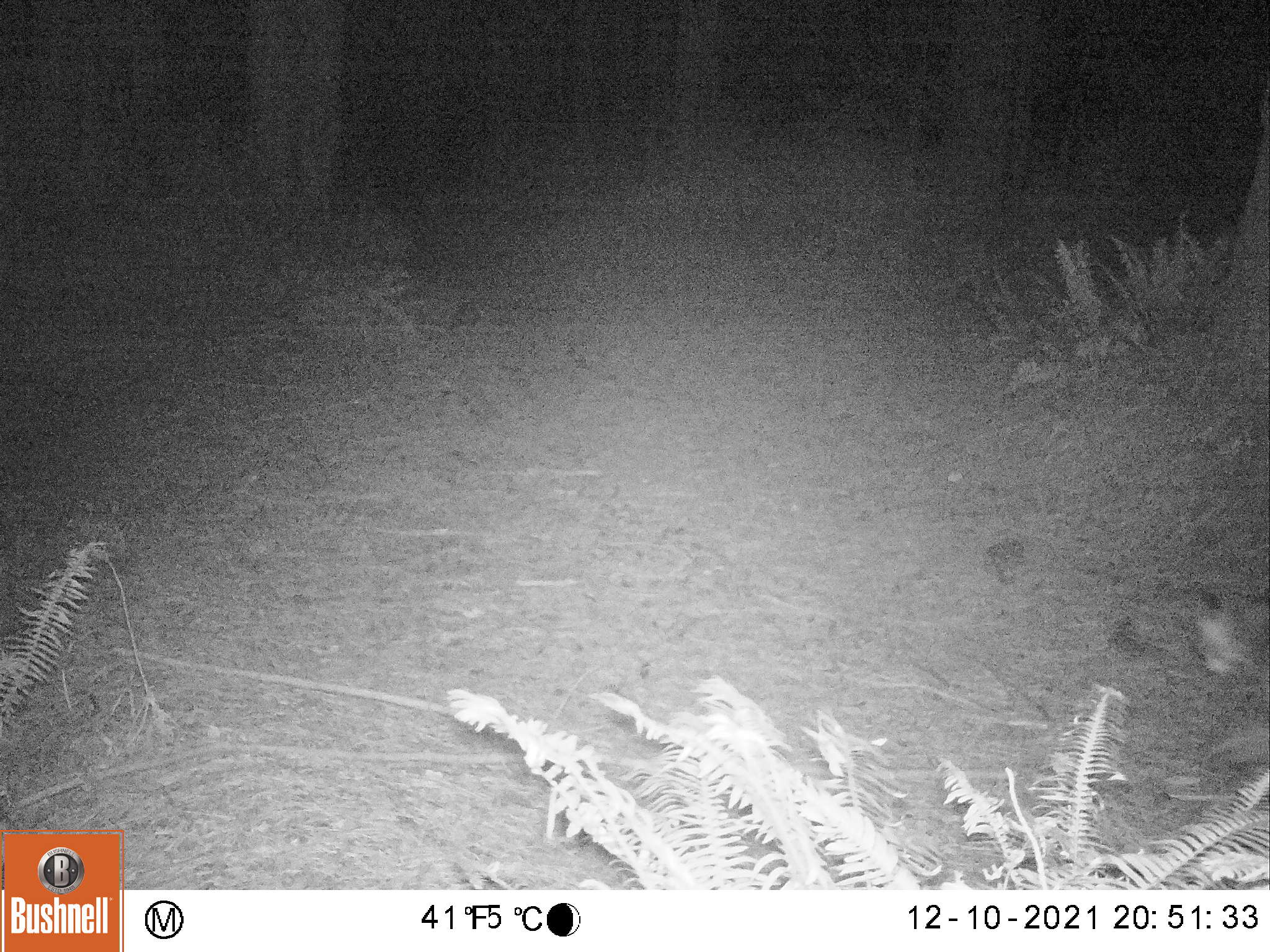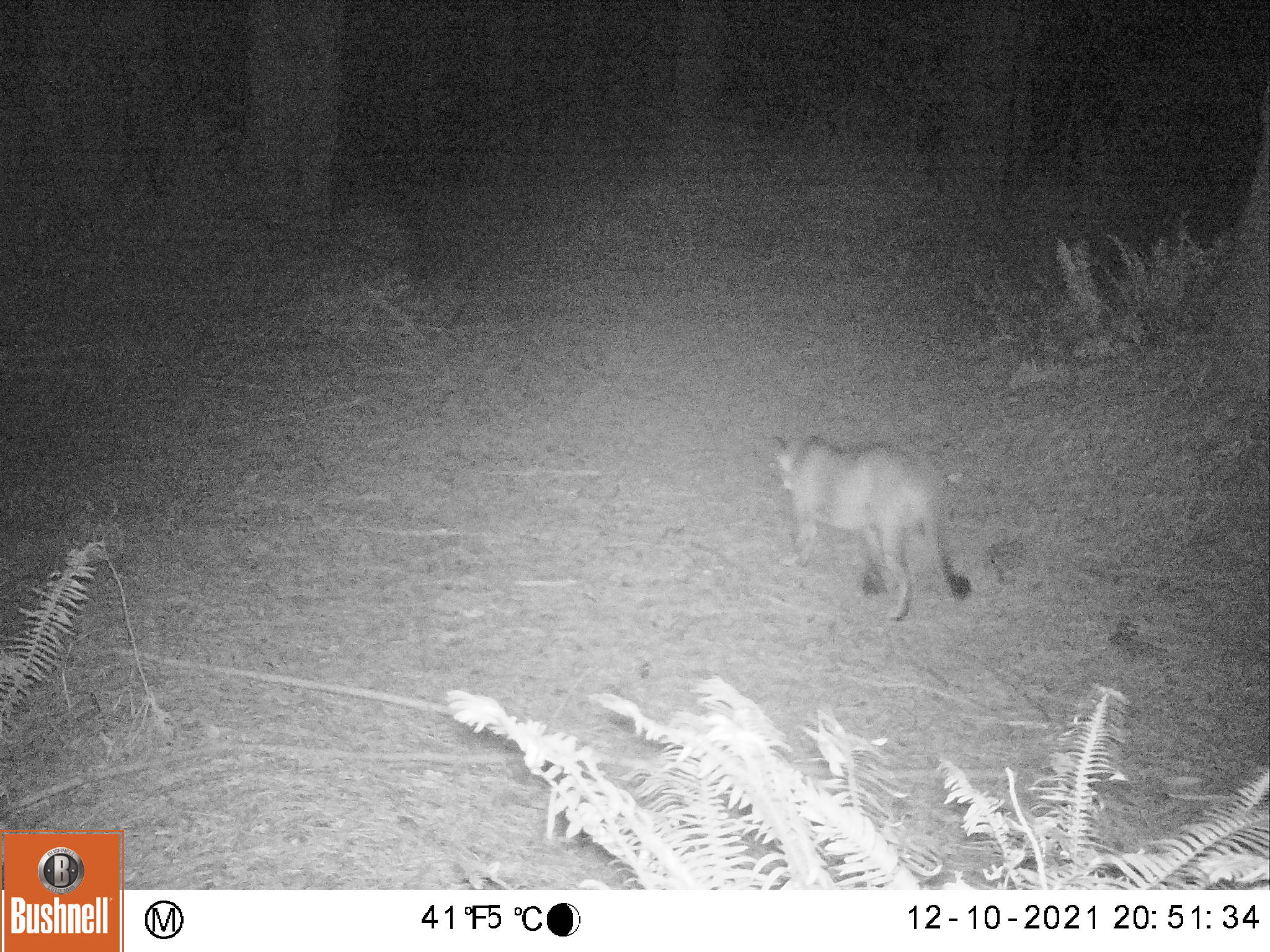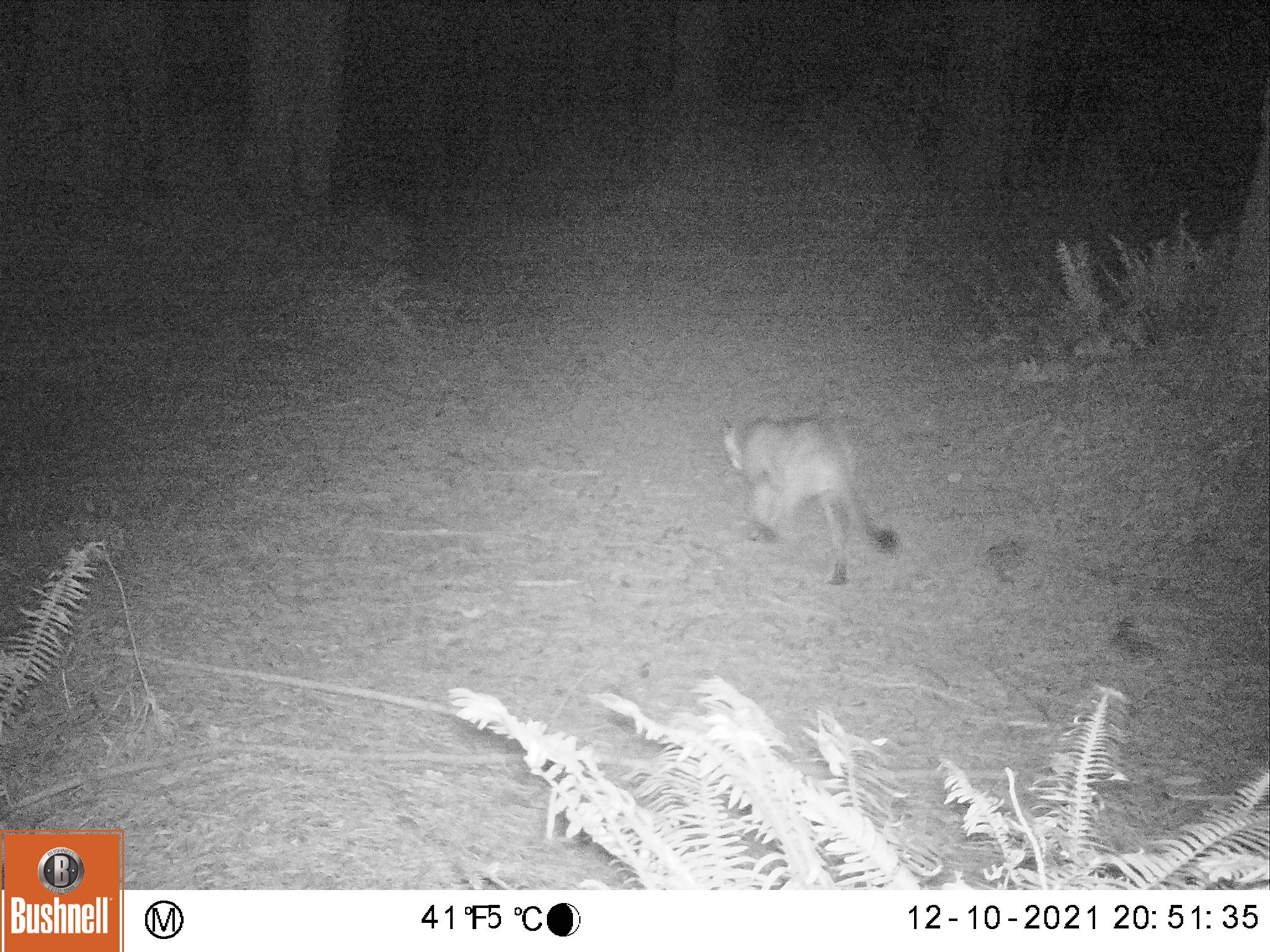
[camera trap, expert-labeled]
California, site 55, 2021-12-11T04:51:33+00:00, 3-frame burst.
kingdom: Animalia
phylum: Chordata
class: Mammalia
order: Carnivora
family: Felidae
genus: Puma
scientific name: Puma concolor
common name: puma